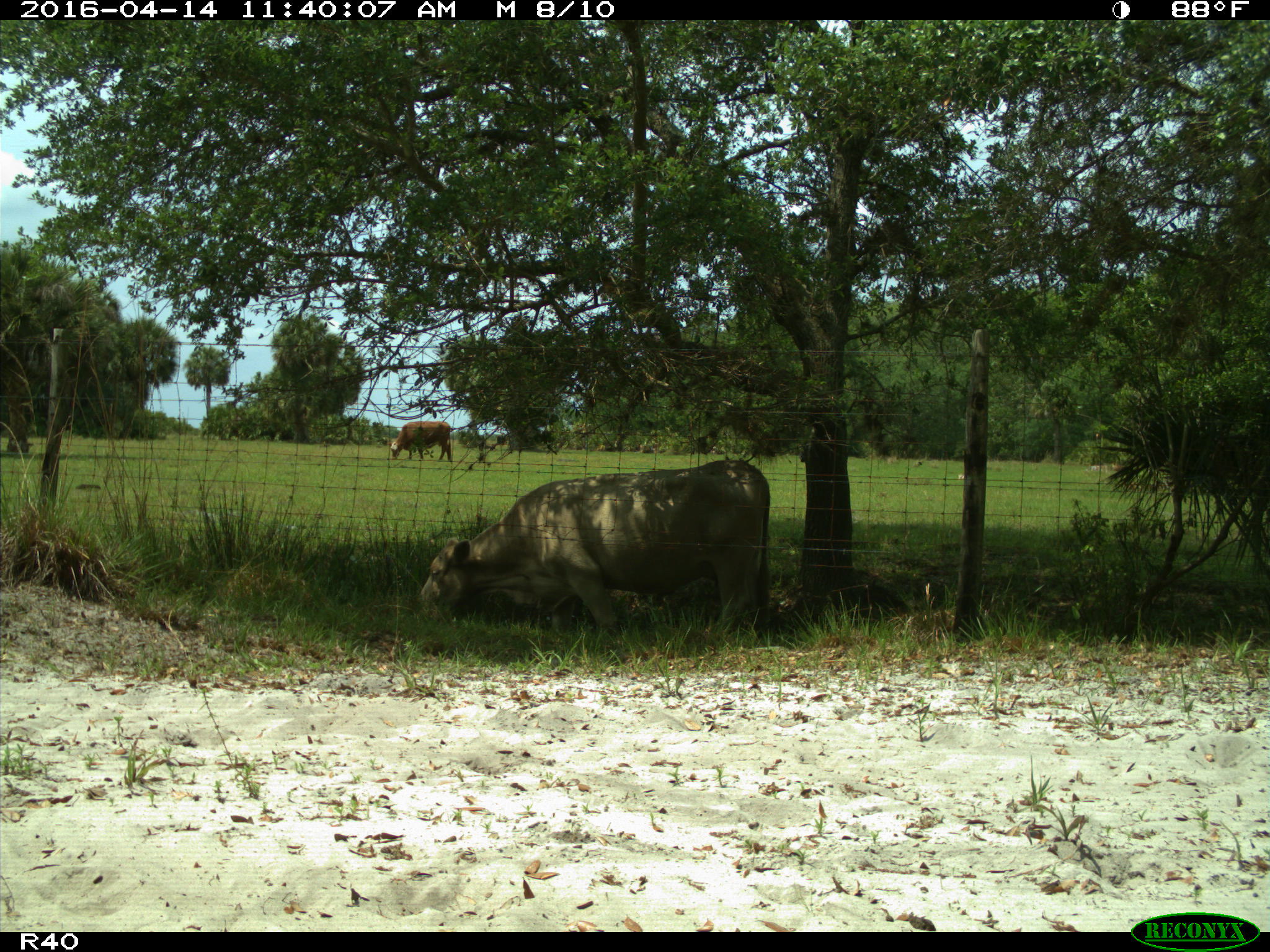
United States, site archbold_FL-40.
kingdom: Animalia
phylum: Chordata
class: Mammalia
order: Artiodactyla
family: Bovidae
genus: Bos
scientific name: Bos taurus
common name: domestic cow